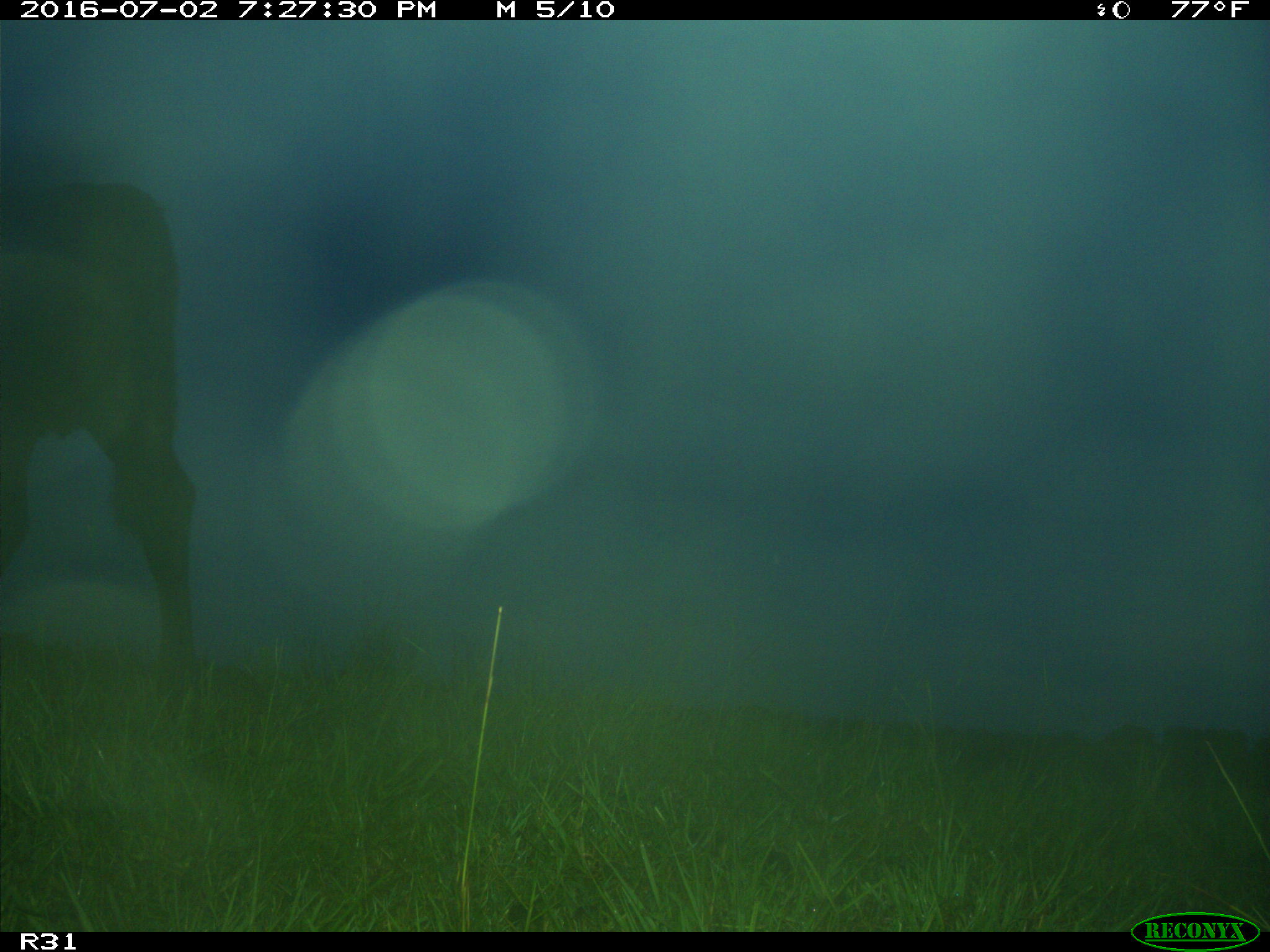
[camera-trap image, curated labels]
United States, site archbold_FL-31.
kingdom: Animalia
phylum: Chordata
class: Mammalia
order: Artiodactyla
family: Bovidae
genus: Bos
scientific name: Bos taurus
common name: domestic cow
Bos taurus (domestic cow).